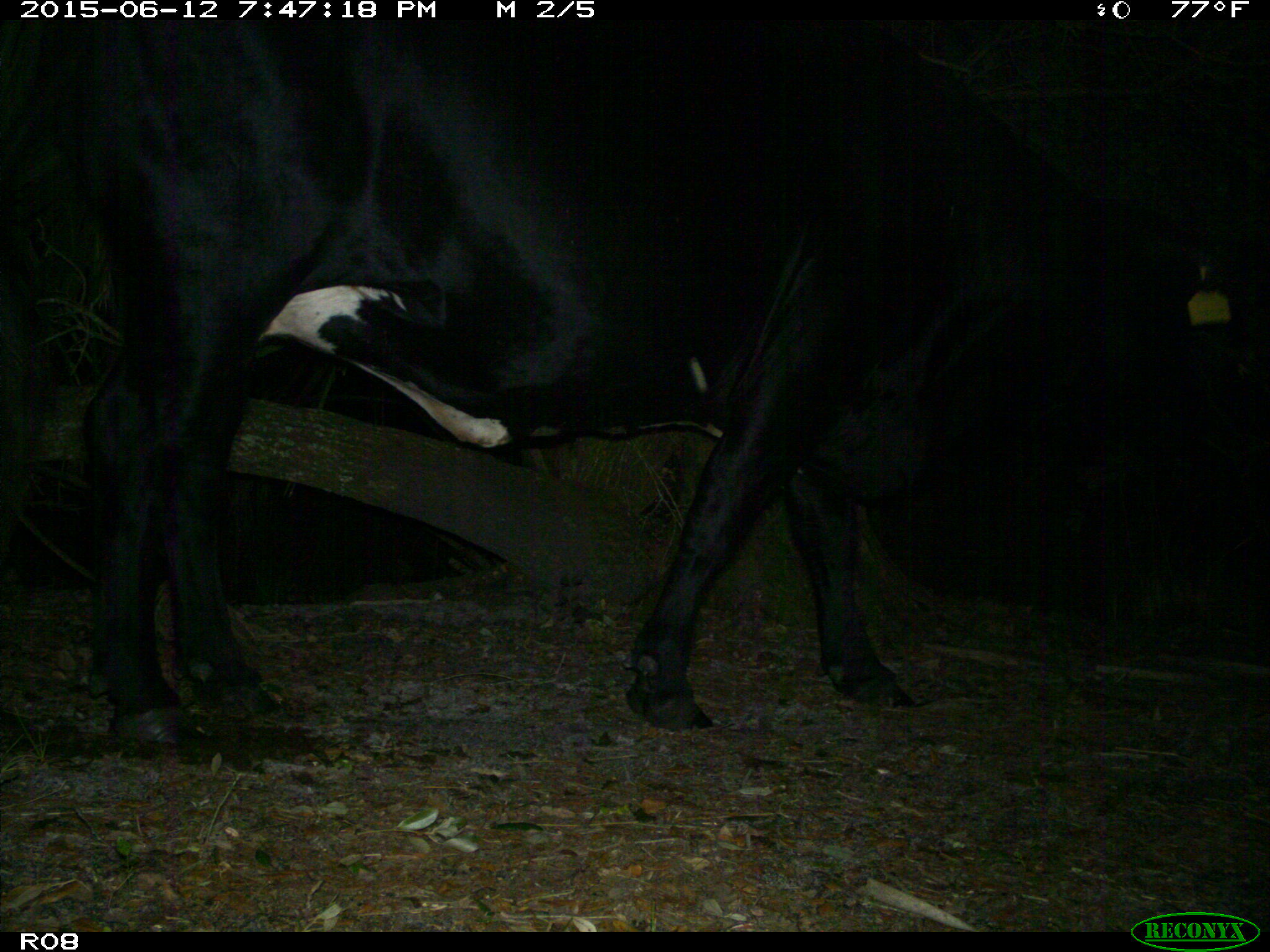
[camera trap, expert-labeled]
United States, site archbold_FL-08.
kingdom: Animalia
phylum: Chordata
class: Mammalia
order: Artiodactyla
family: Bovidae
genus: Bos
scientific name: Bos taurus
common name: domestic cow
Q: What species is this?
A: Bos taurus (domestic cow).